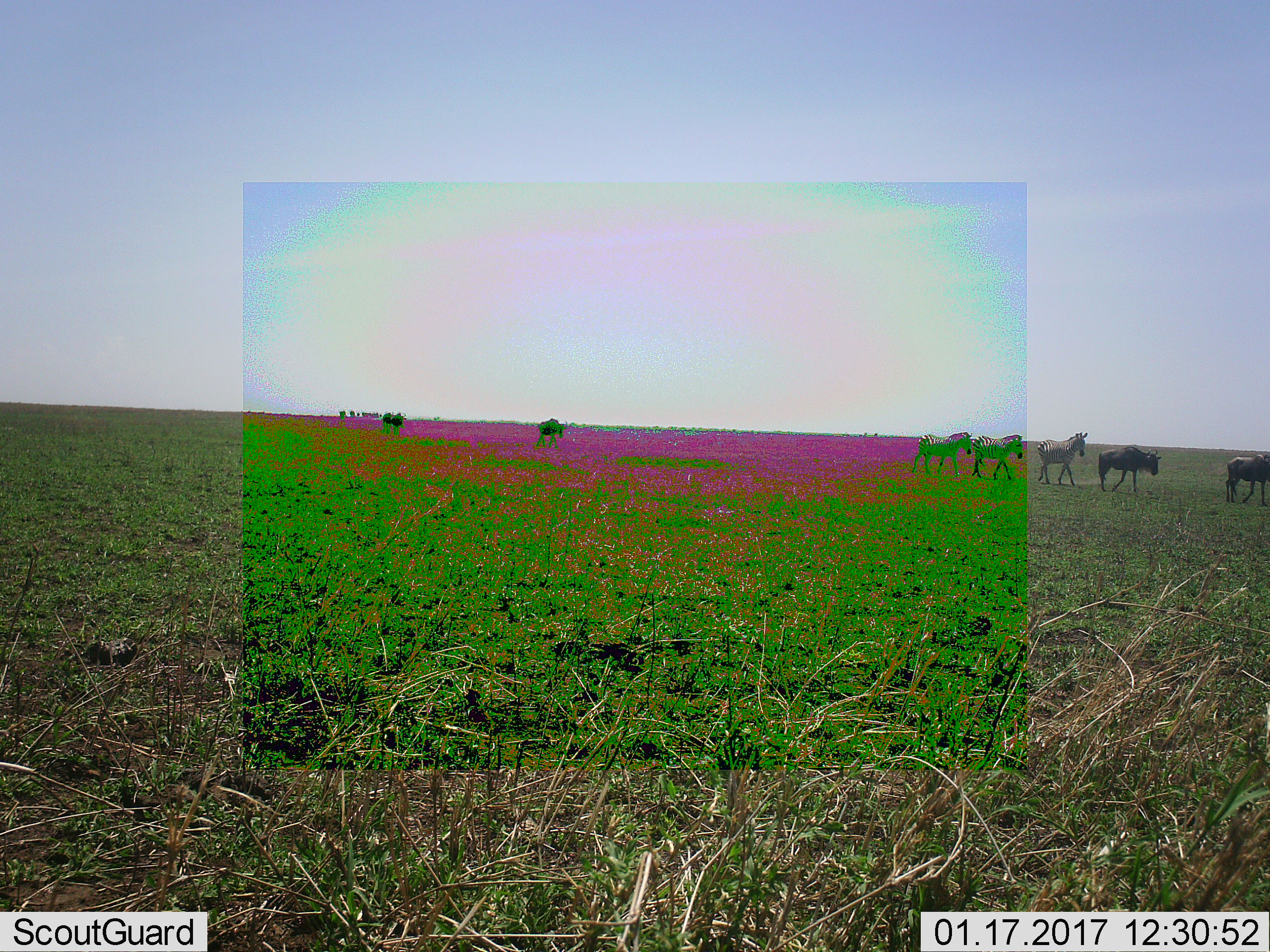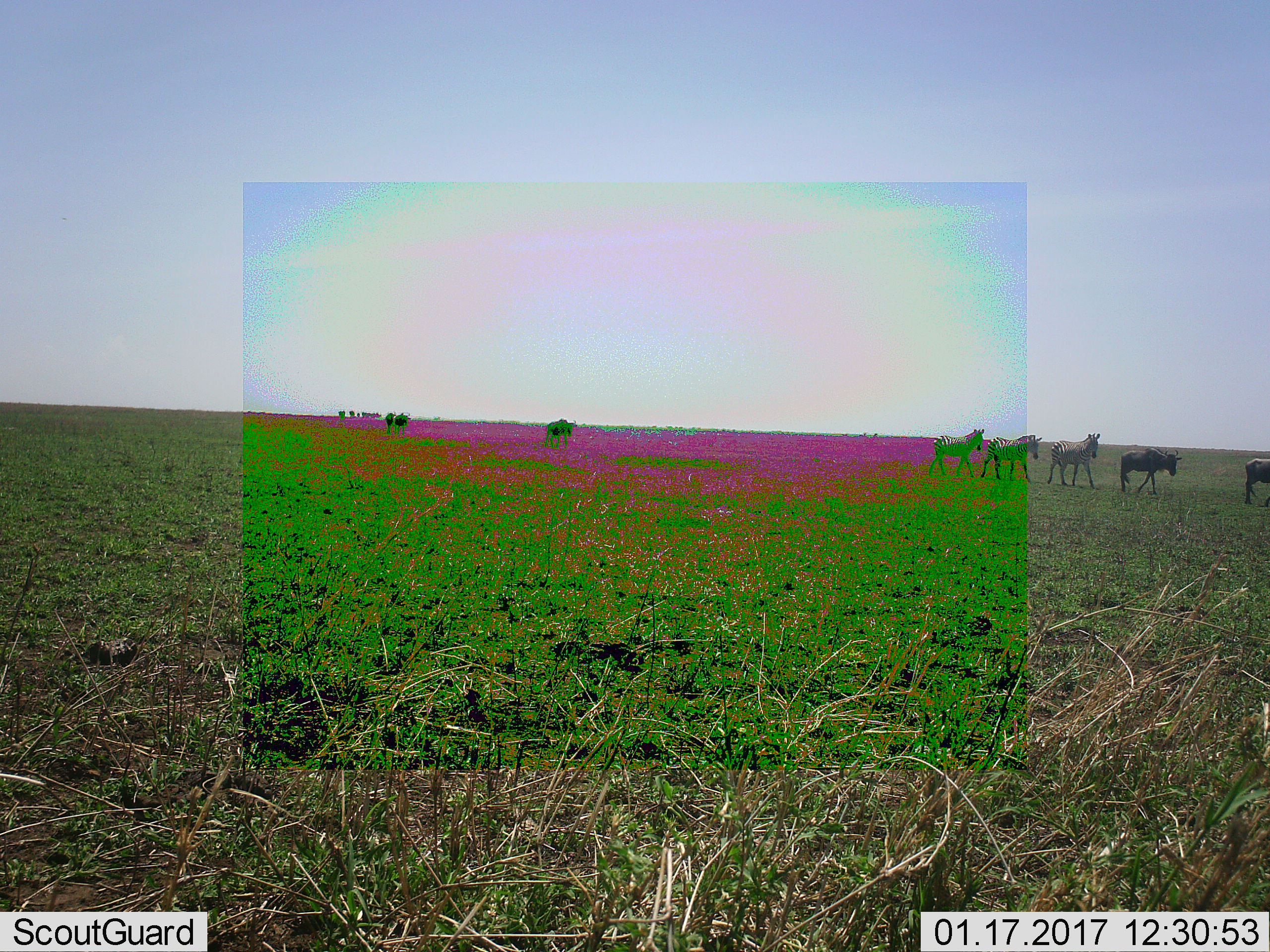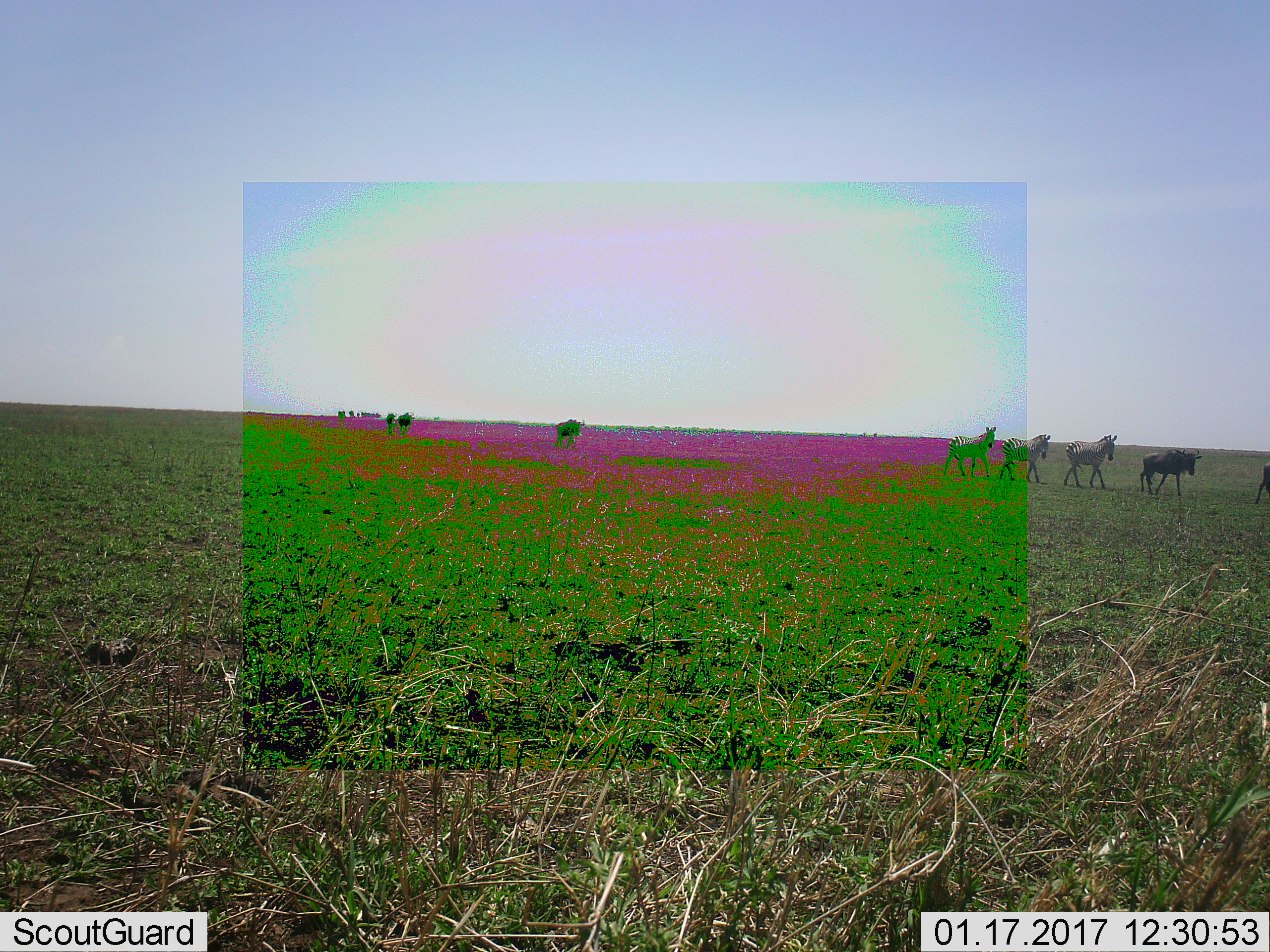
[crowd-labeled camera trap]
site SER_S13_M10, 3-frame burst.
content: unidentified animal